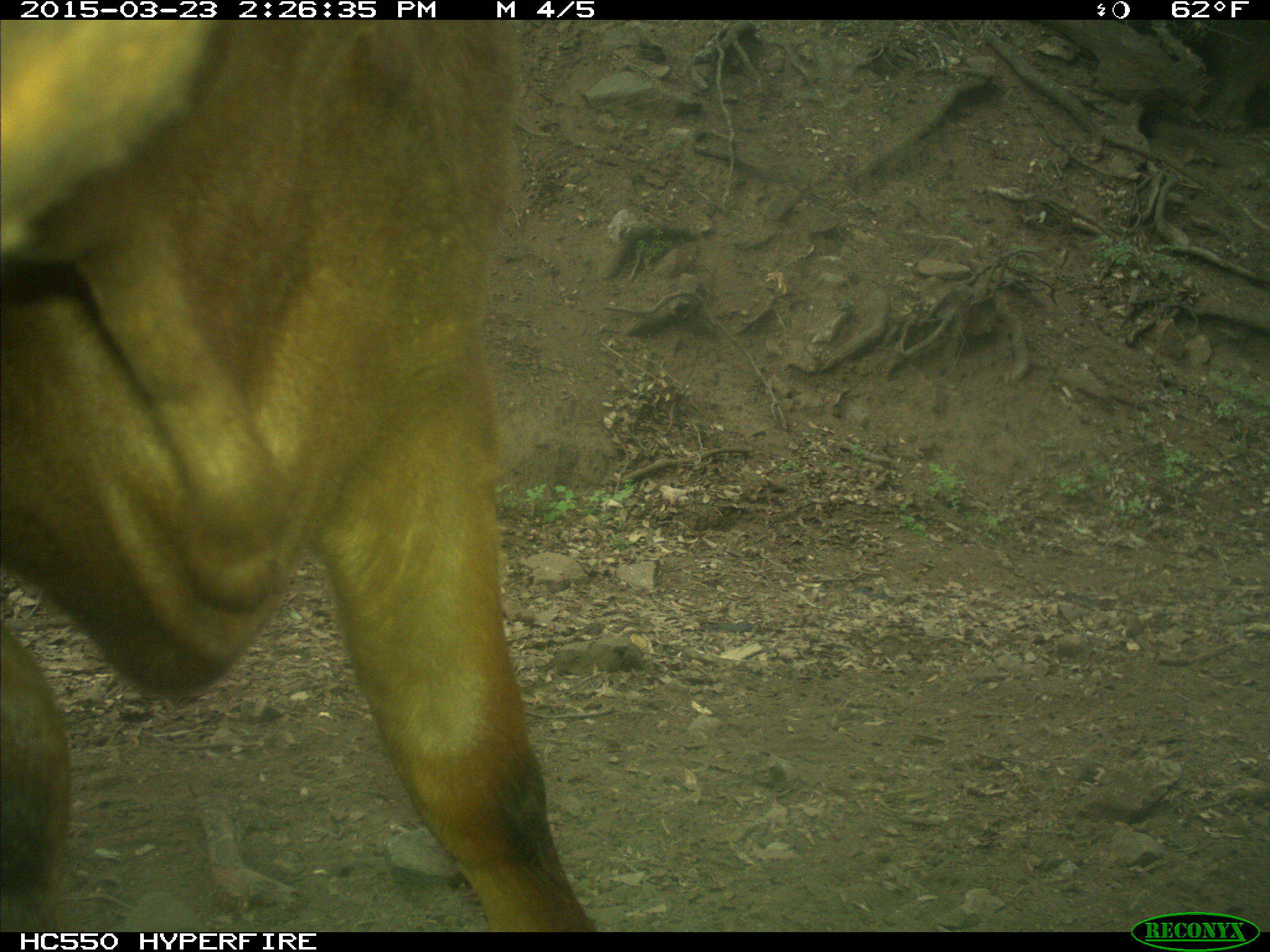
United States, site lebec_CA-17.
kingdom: Animalia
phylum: Chordata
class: Mammalia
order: Artiodactyla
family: Bovidae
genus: Bos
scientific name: Bos taurus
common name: domestic cow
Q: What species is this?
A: Bos taurus (domestic cow).